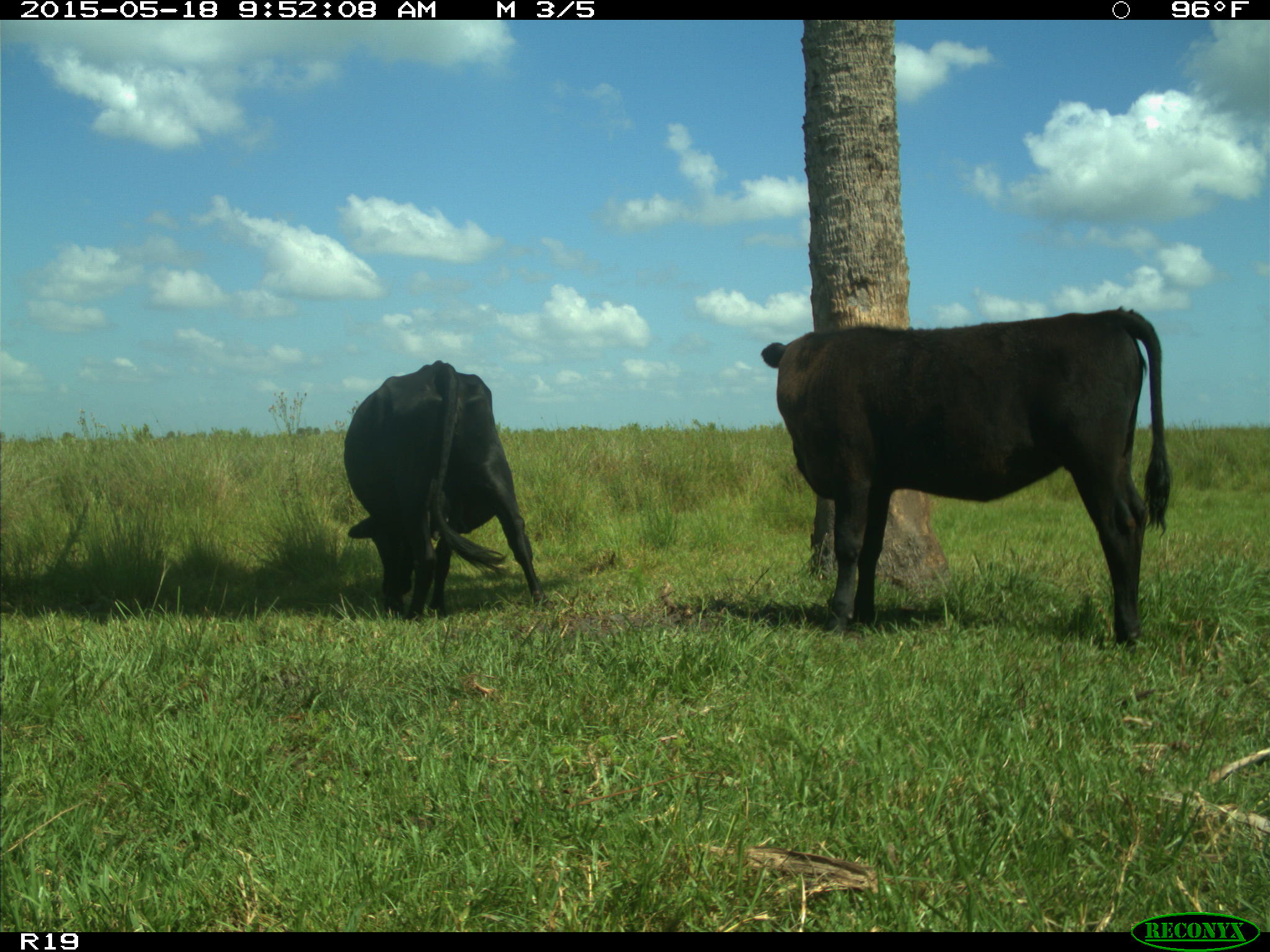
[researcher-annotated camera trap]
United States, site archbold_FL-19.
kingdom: Animalia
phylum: Chordata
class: Mammalia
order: Artiodactyla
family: Bovidae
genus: Bos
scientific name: Bos taurus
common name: domestic cow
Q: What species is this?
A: Bos taurus (domestic cow).